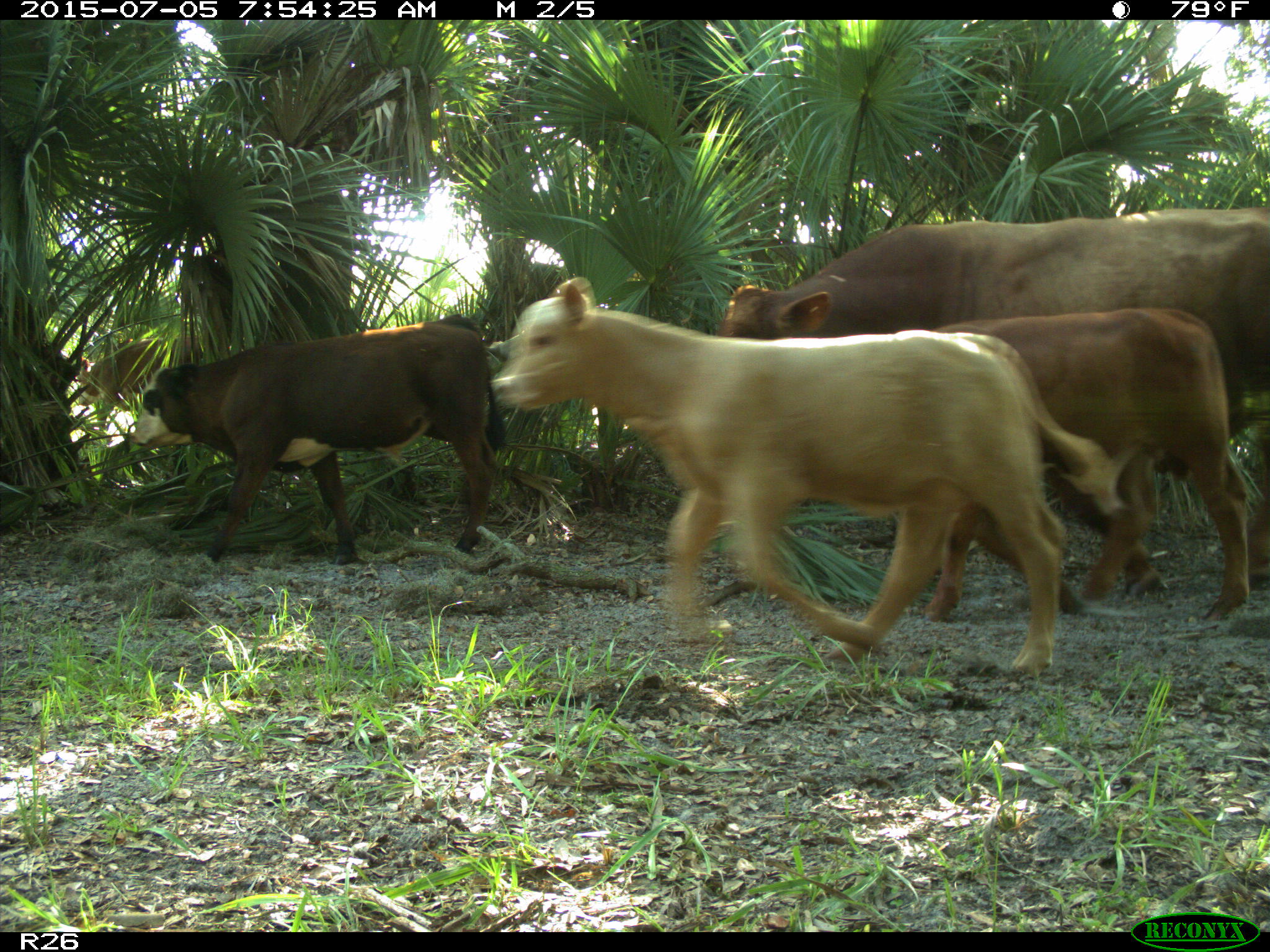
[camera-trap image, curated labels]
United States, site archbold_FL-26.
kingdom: Animalia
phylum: Chordata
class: Mammalia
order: Artiodactyla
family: Bovidae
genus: Bos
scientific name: Bos taurus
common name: domestic cow